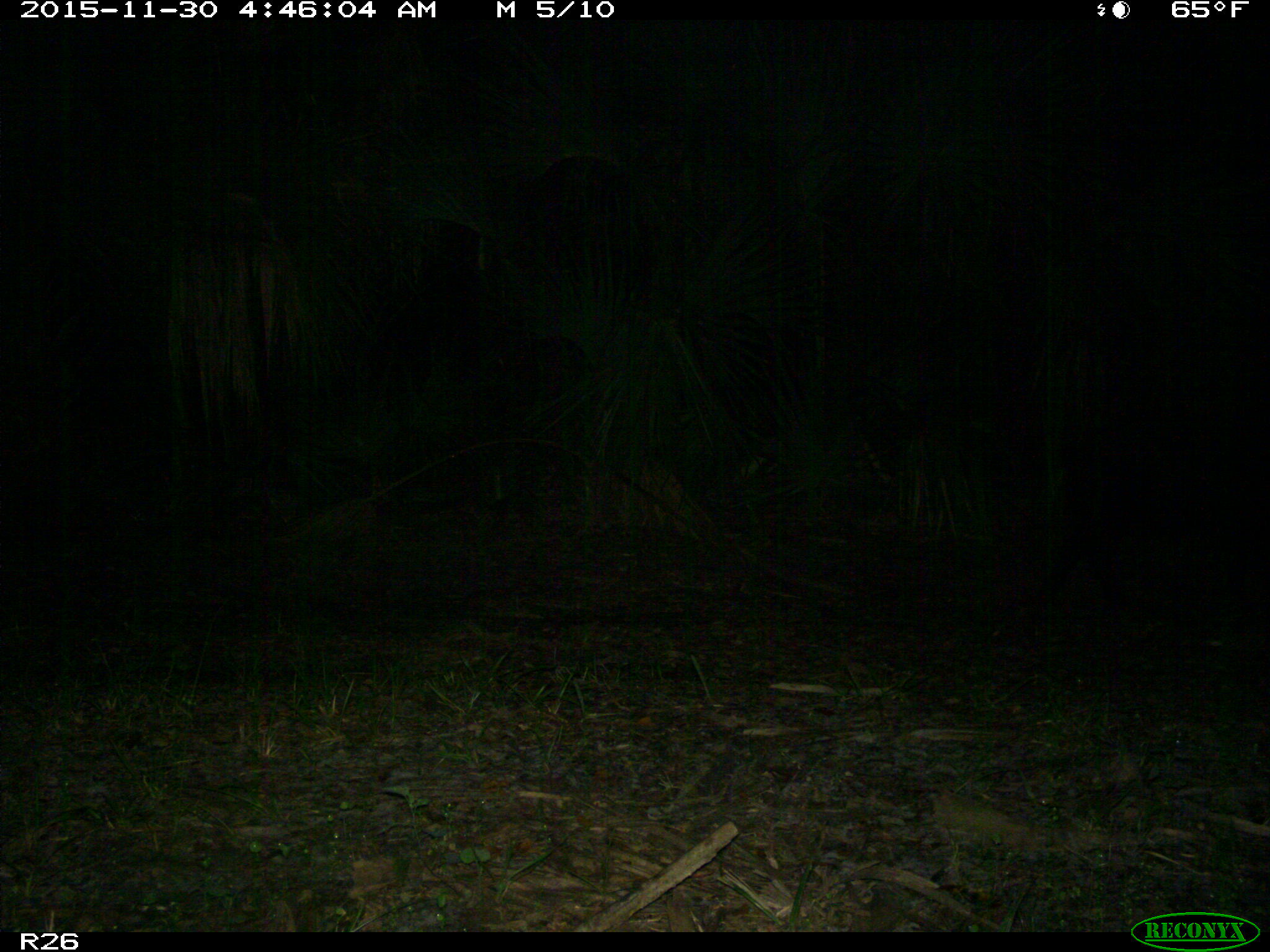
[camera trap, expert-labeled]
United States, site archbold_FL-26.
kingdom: Animalia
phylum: Chordata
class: Mammalia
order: Artiodactyla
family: Suidae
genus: Sus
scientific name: Sus scrofa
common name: wild boar